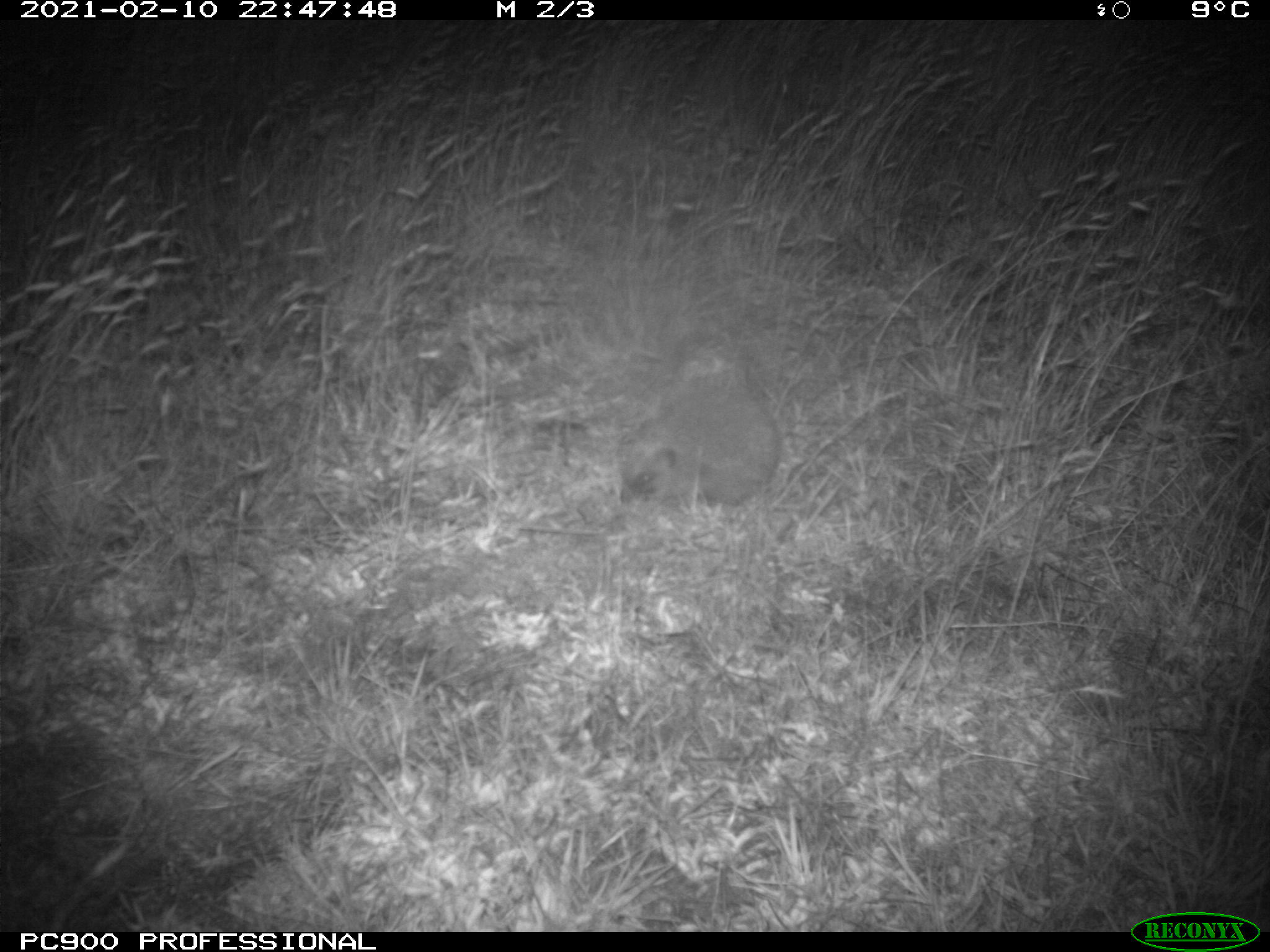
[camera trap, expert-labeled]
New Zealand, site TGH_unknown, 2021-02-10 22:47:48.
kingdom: Animalia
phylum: Chordata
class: Mammalia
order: Eulipotyphla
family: Erinaceidae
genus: Erinaceus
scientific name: Erinaceus europaeus europaeus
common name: european hedgehog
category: hedgehog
Hedgehog (european hedgehog) (Erinaceus europaeus europaeus).